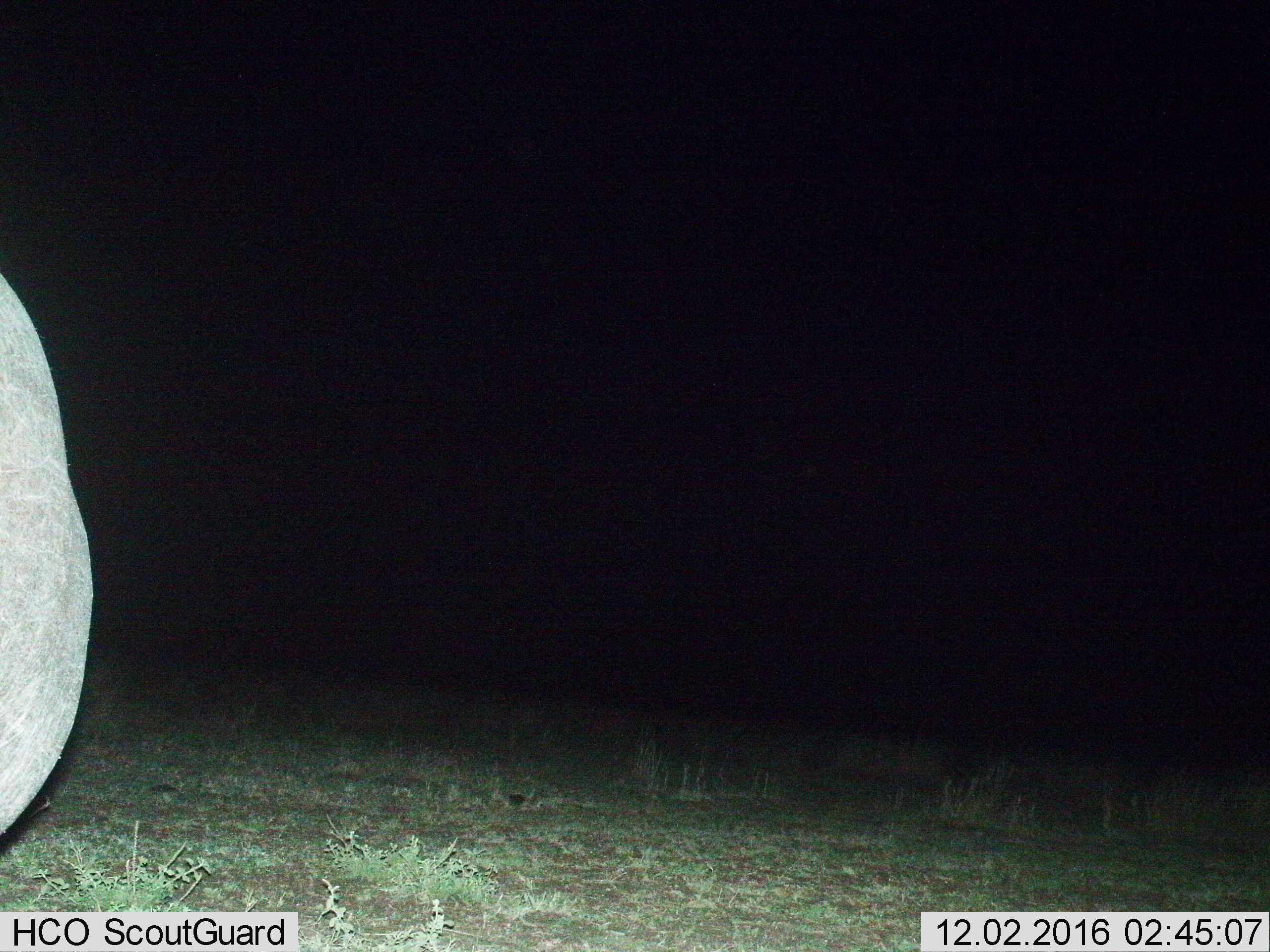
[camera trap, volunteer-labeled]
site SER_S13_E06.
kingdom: Animalia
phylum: Chordata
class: Mammalia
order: Perissodactyla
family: Rhinocerotidae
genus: Diceros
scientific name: Diceros bicornis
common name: black rhinoceros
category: rhinocerosblack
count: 1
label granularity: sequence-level